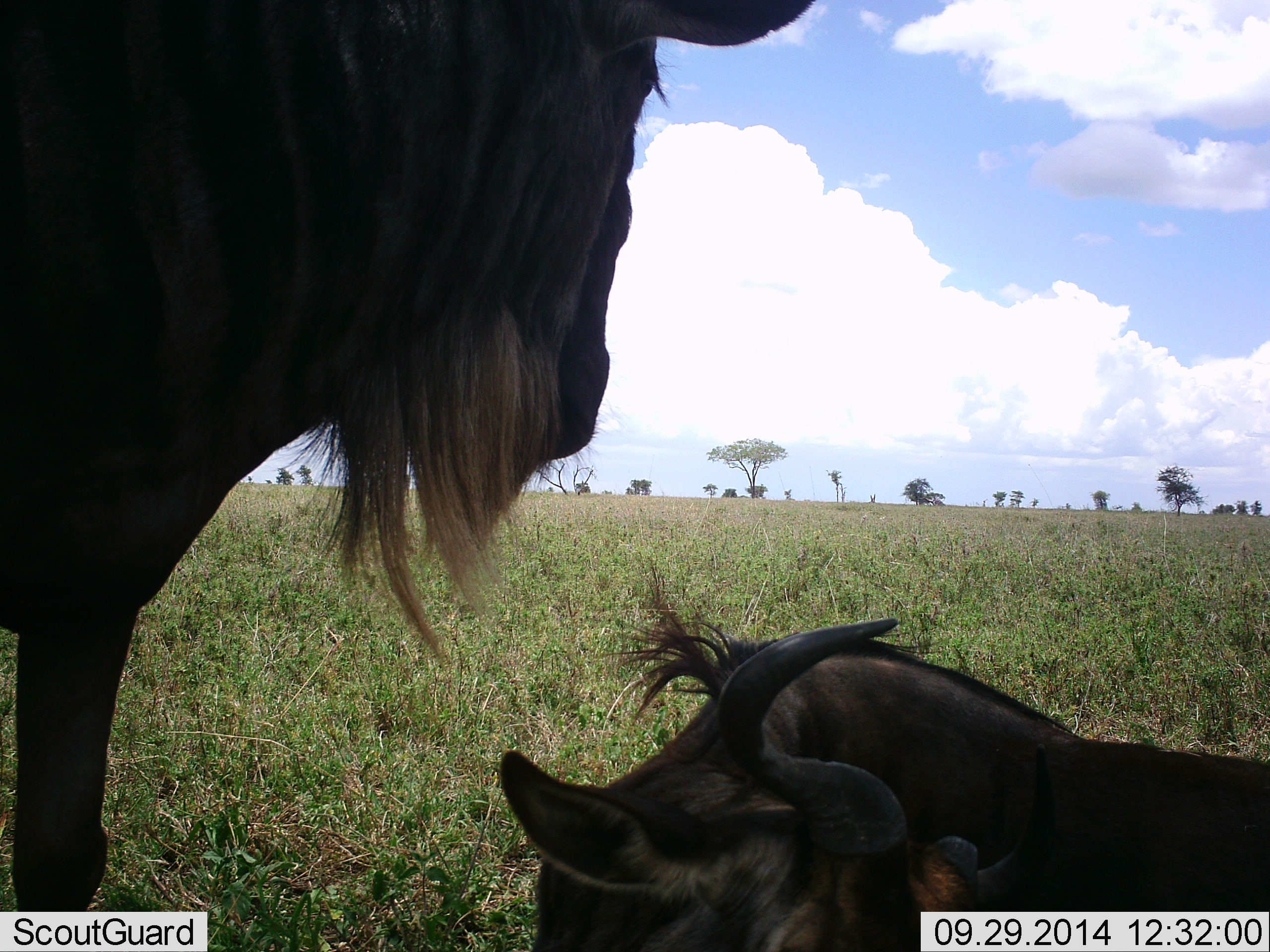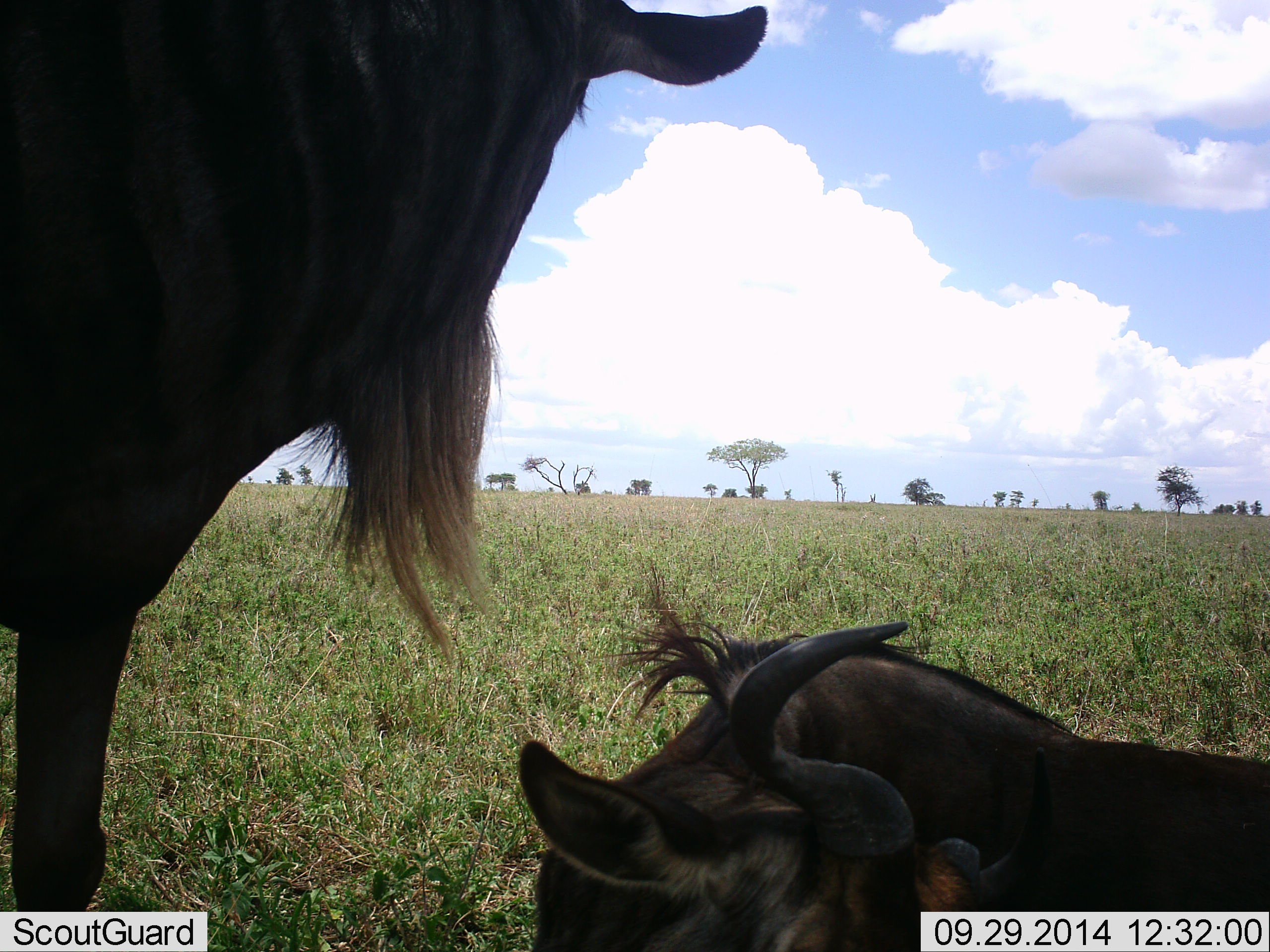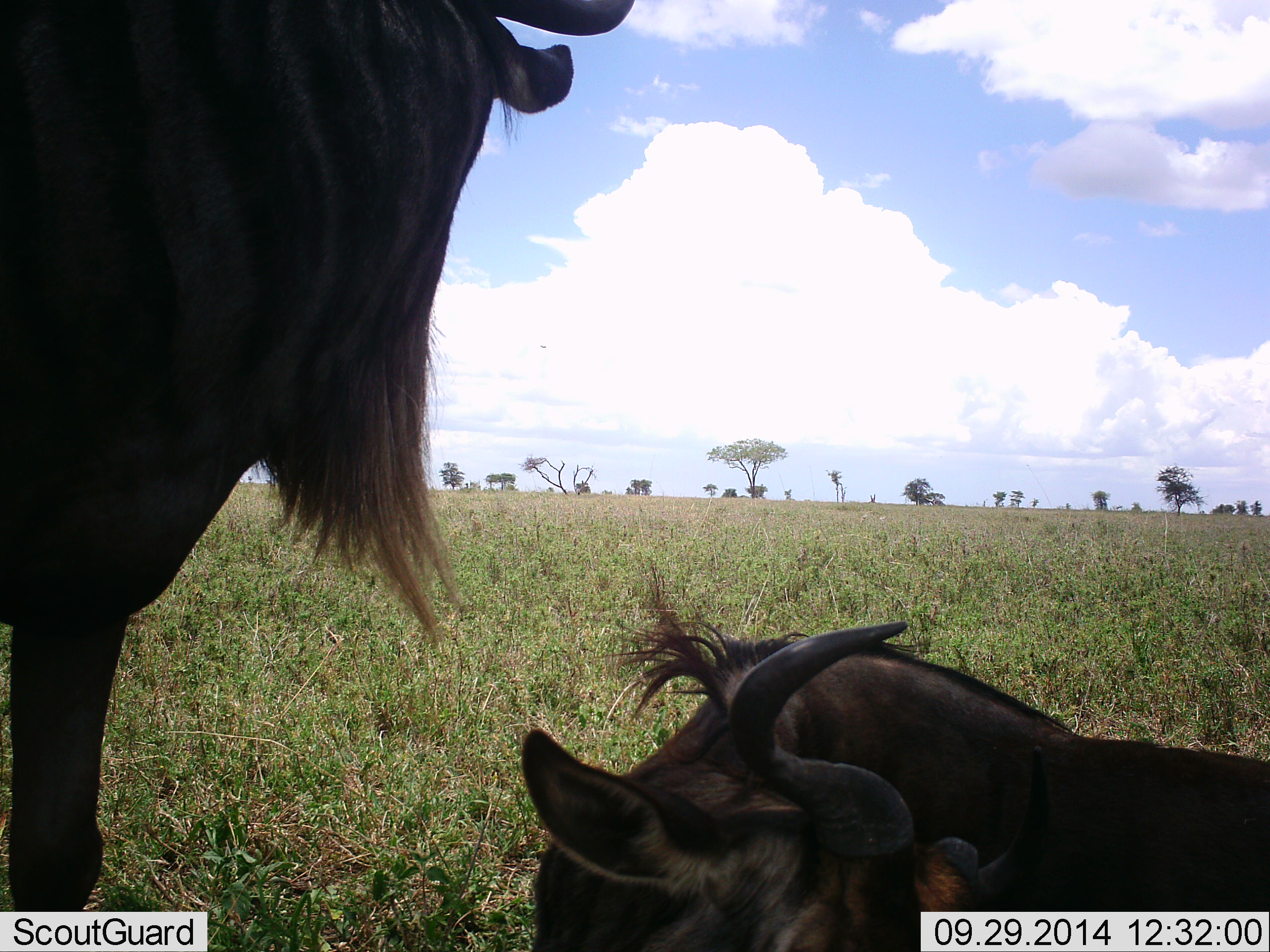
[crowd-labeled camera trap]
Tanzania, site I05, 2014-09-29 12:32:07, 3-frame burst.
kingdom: Animalia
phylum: Chordata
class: Mammalia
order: Artiodactyla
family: Bovidae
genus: Connochaetes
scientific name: Connochaetes taurinus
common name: blue wildebeest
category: wildebeest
Wildebeest (blue wildebeest) (Connochaetes taurinus), count 2. Behavior (volunteer vote fractions): standing 70%, resting 100%, moving 10%, interacting 0%. Young present (vote fraction): 0%. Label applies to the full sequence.